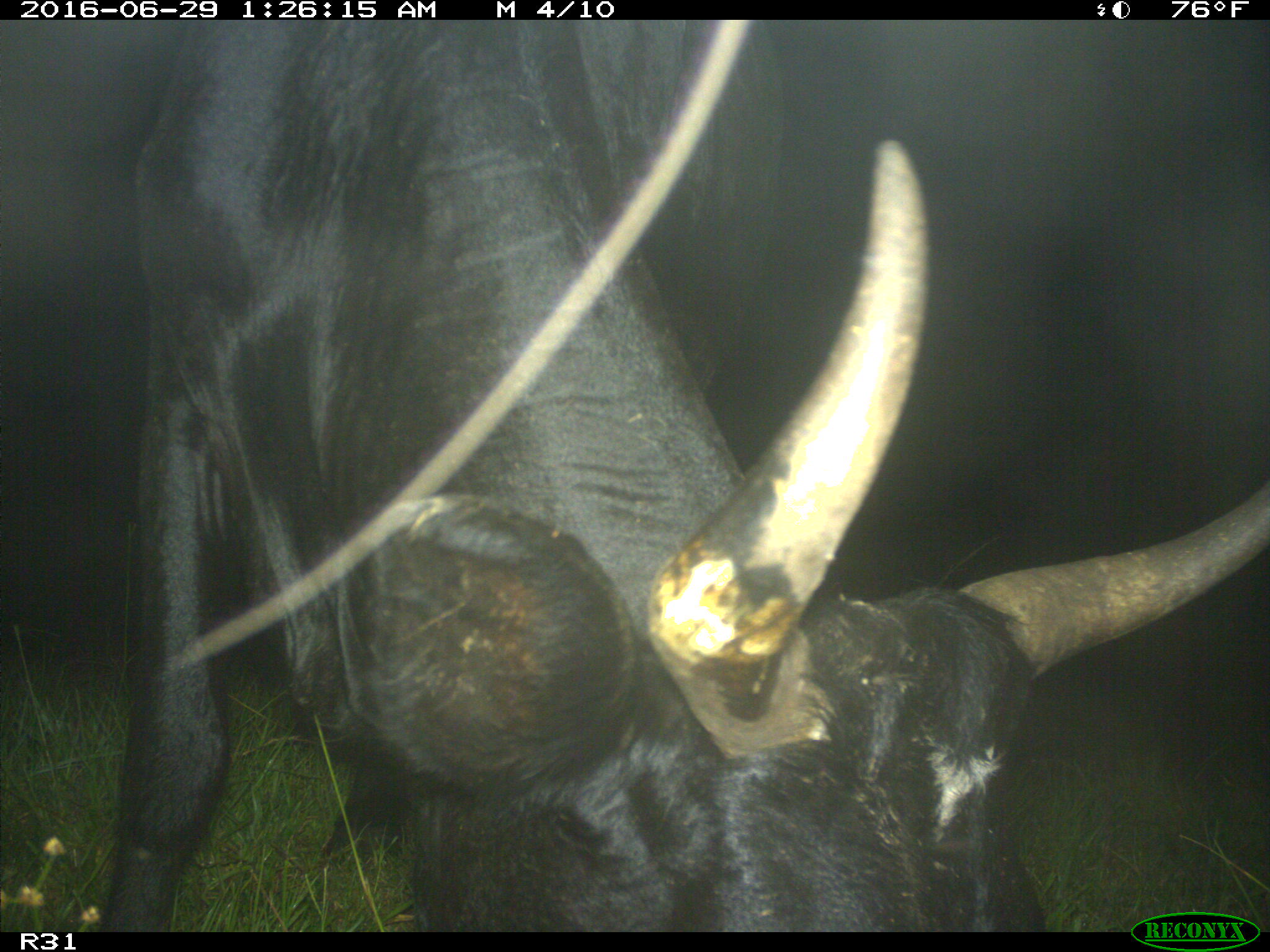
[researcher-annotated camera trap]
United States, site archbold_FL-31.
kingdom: Animalia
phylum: Chordata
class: Mammalia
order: Artiodactyla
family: Bovidae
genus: Bos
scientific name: Bos taurus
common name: domestic cow